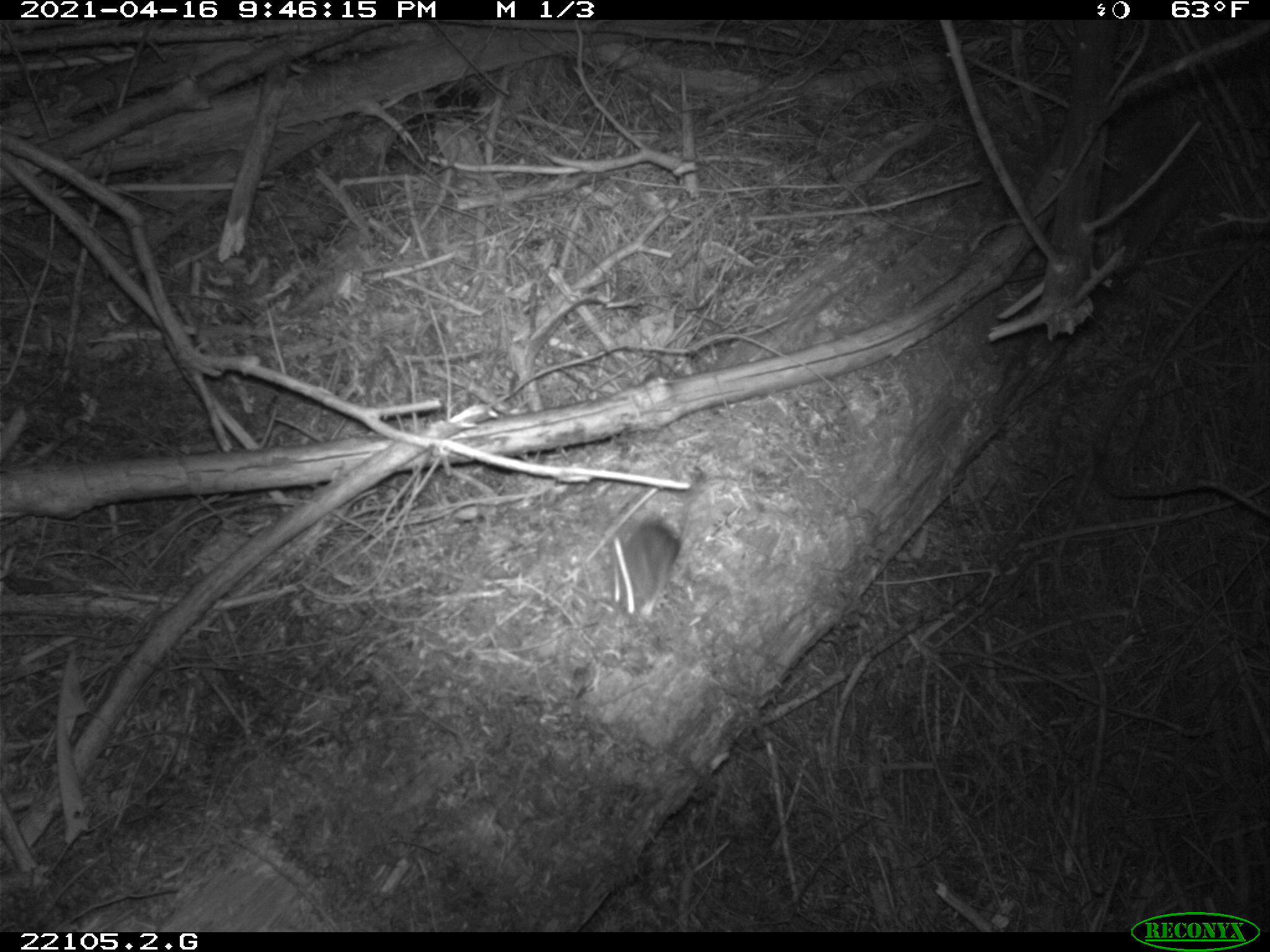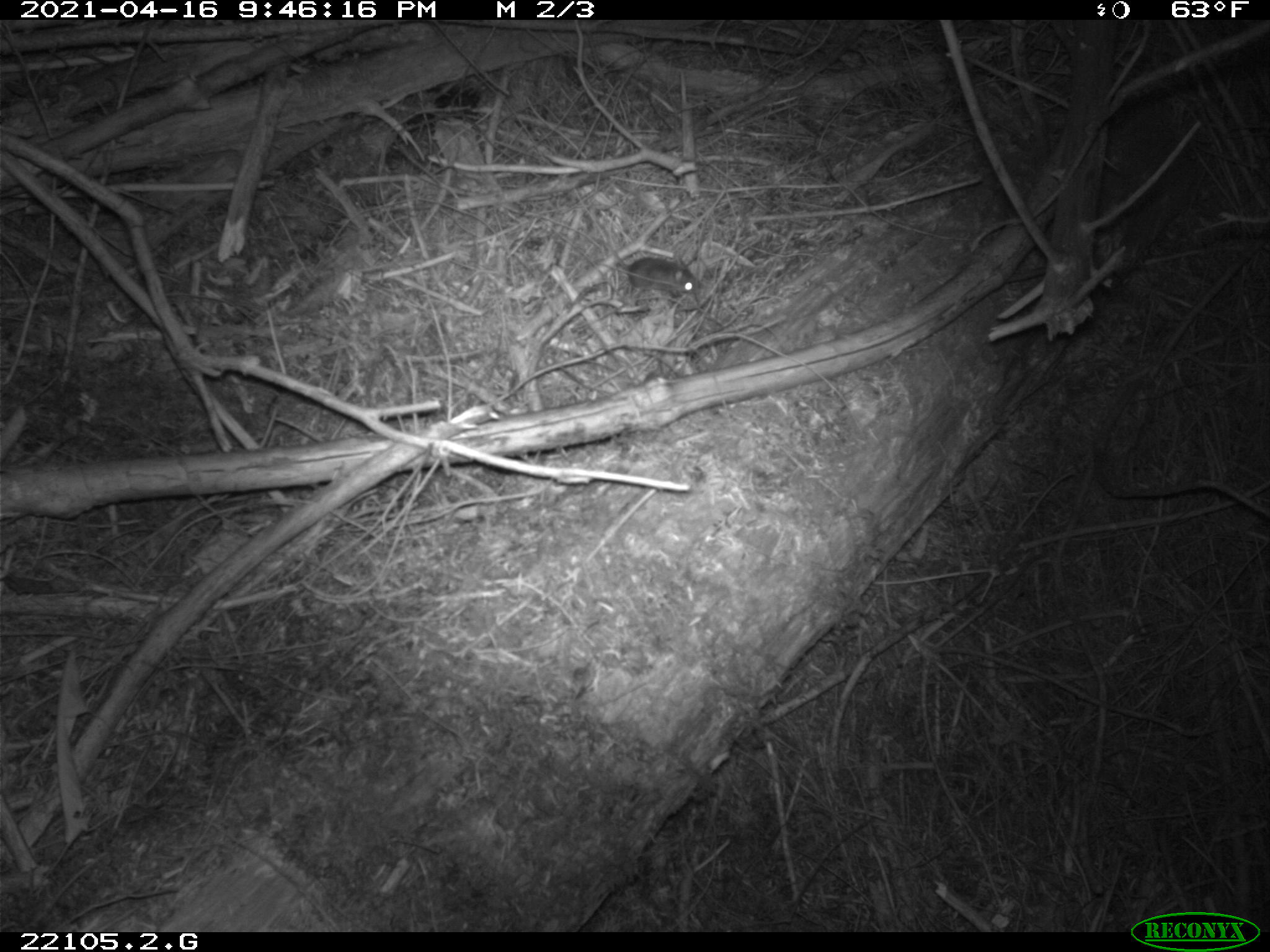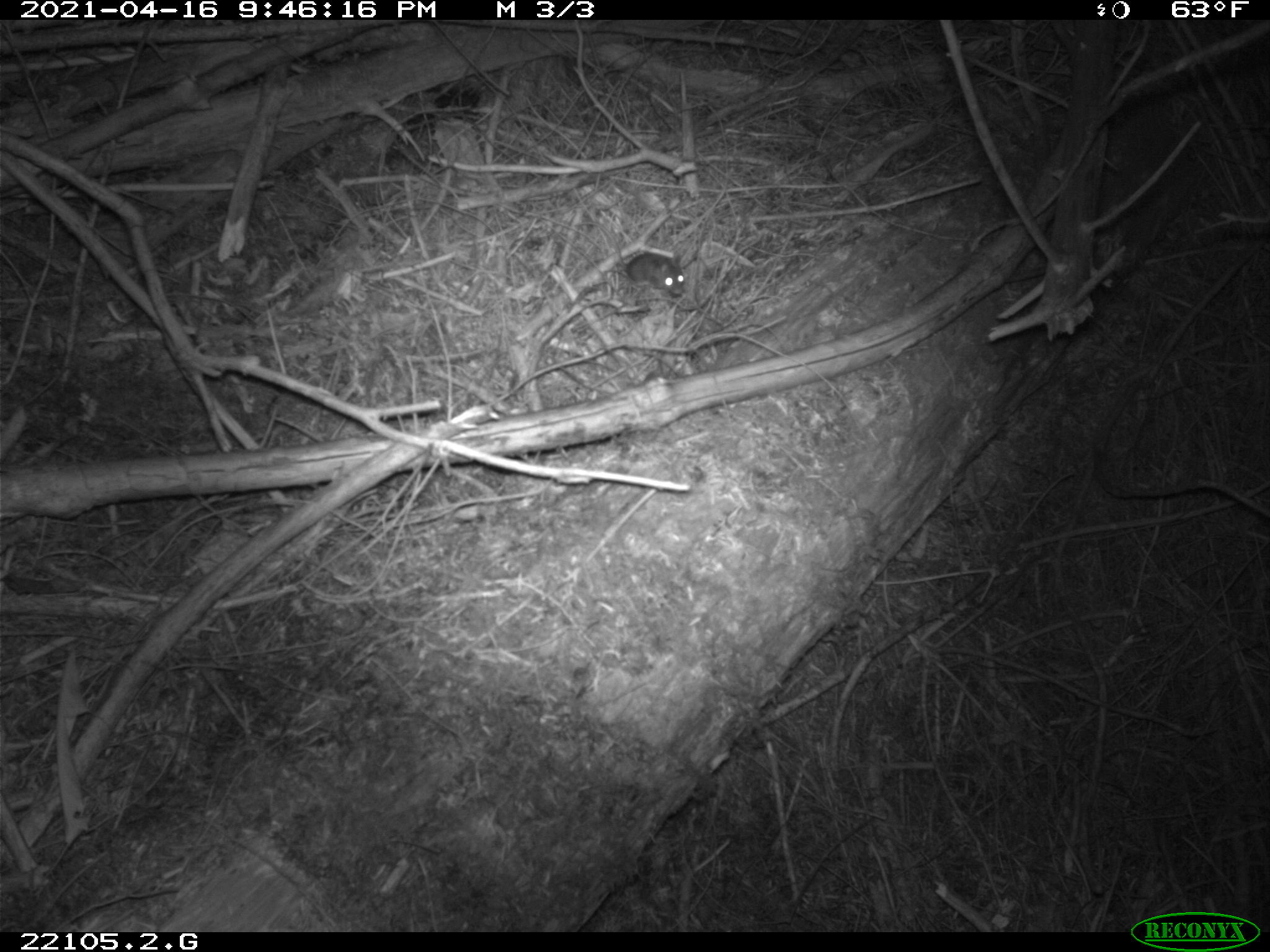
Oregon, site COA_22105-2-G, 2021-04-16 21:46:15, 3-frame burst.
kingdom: Animalia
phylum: Chordata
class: Mammalia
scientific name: Mammalia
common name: small mammal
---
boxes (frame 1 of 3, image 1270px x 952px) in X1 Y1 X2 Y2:
small mammal: 565 427 765 650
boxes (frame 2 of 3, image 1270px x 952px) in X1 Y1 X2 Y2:
small mammal: 569 220 741 336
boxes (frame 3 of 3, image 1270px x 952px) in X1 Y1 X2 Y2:
small mammal: 572 224 706 327